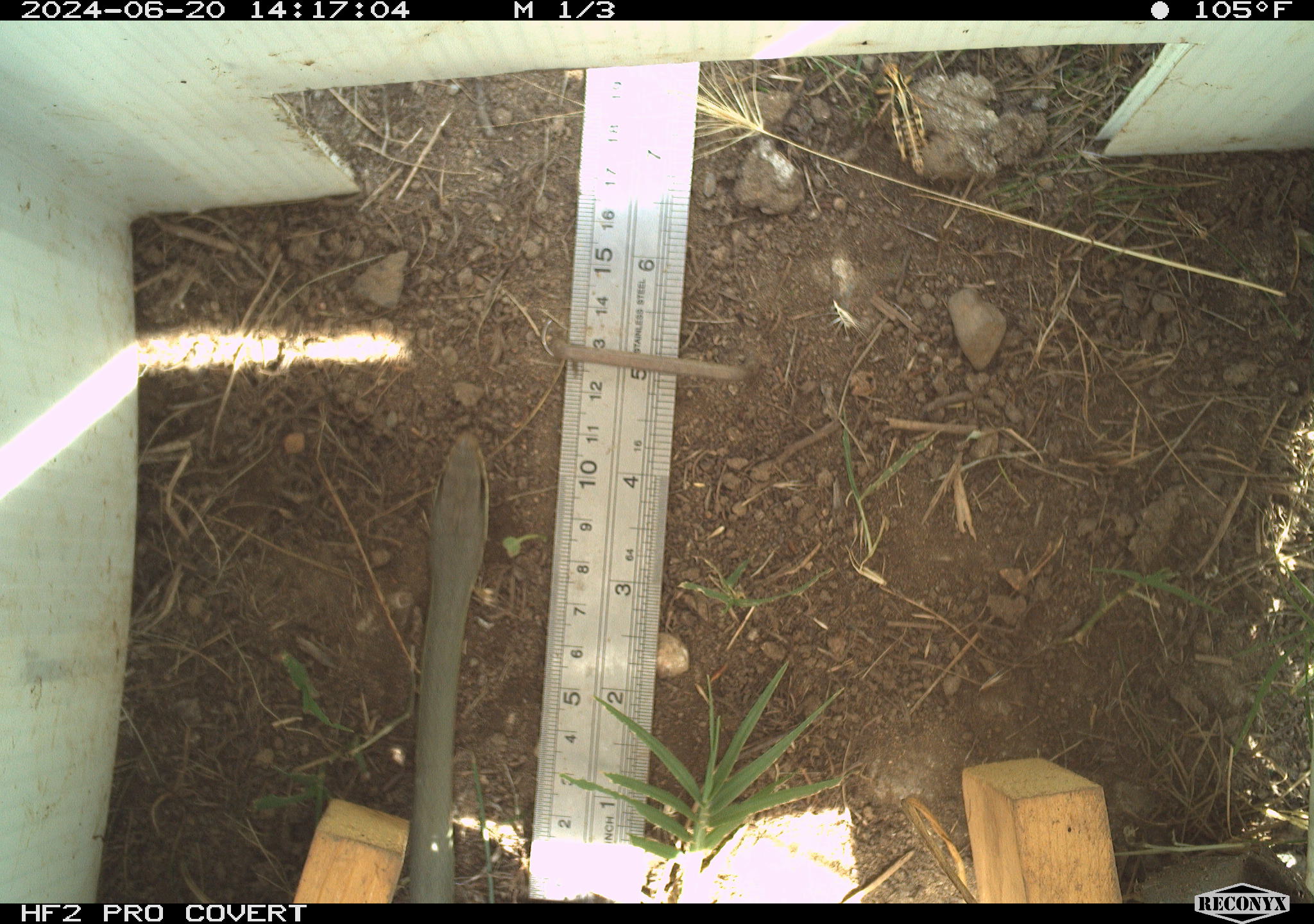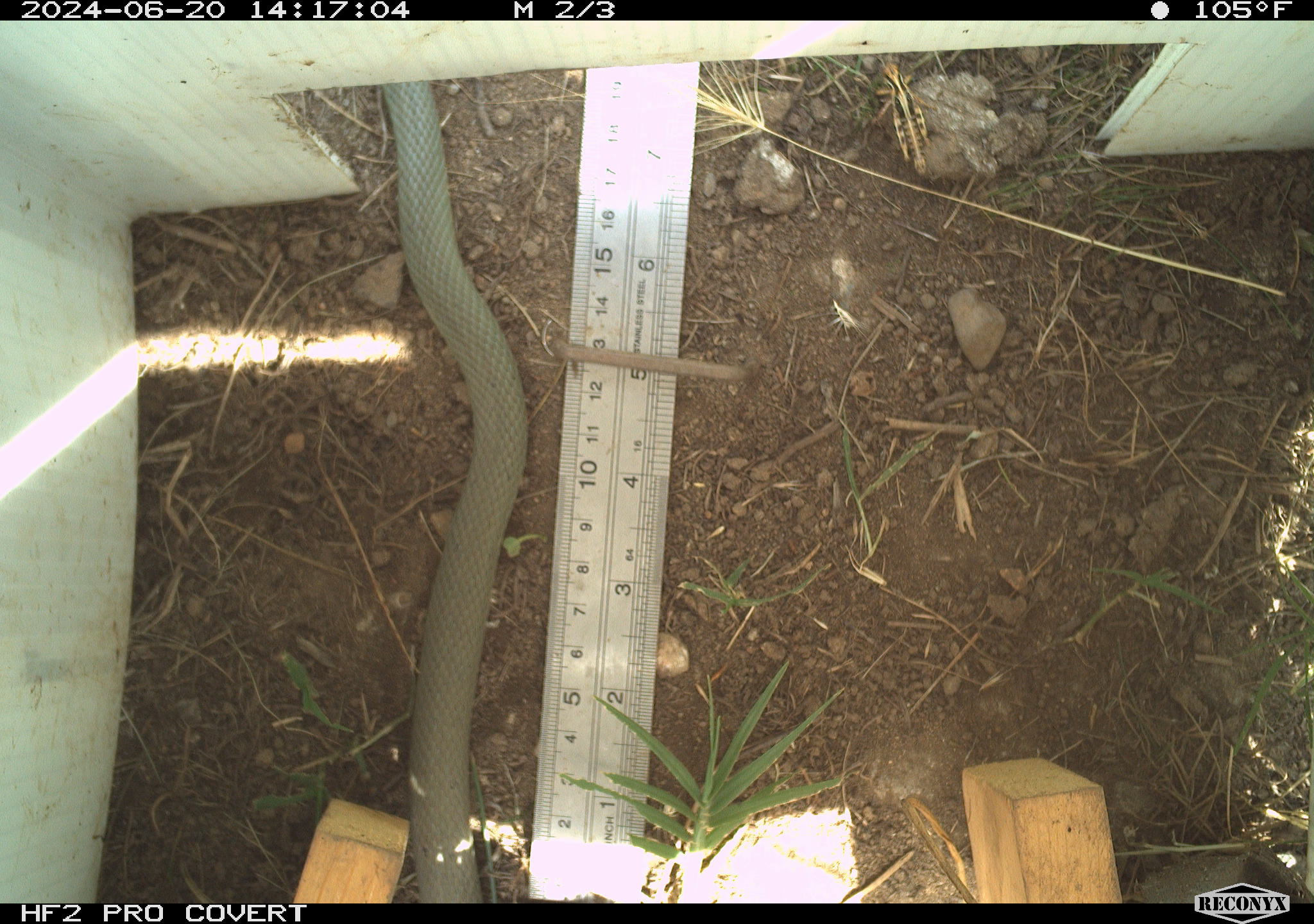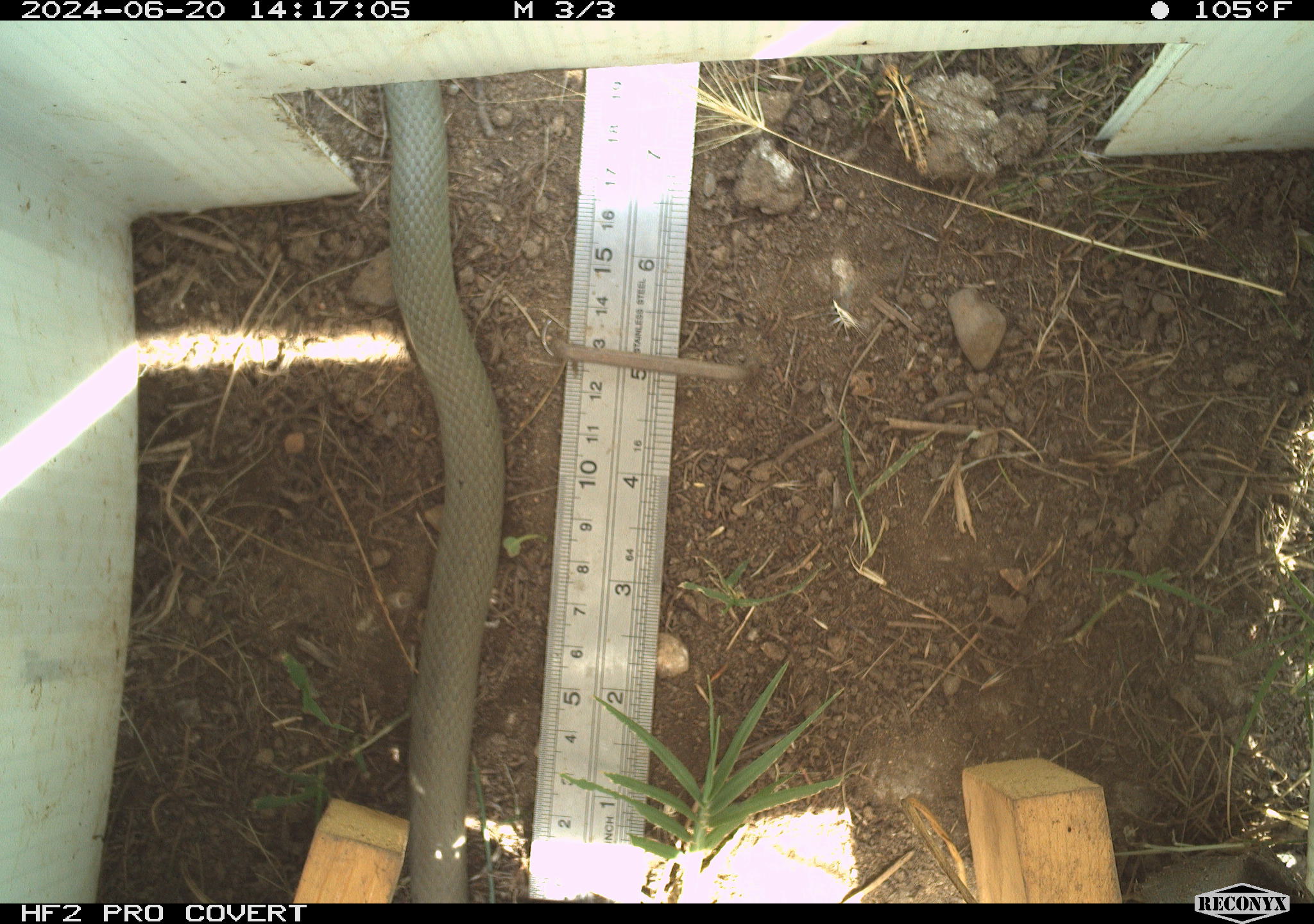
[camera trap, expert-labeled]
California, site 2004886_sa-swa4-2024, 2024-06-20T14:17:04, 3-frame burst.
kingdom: Animalia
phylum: Chordata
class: Reptilia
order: Squamata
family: Colubridae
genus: Coluber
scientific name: Coluber constrictor mormon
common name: western yellow-bellied racer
Western yellow-bellied racer (Coluber constrictor mormon).